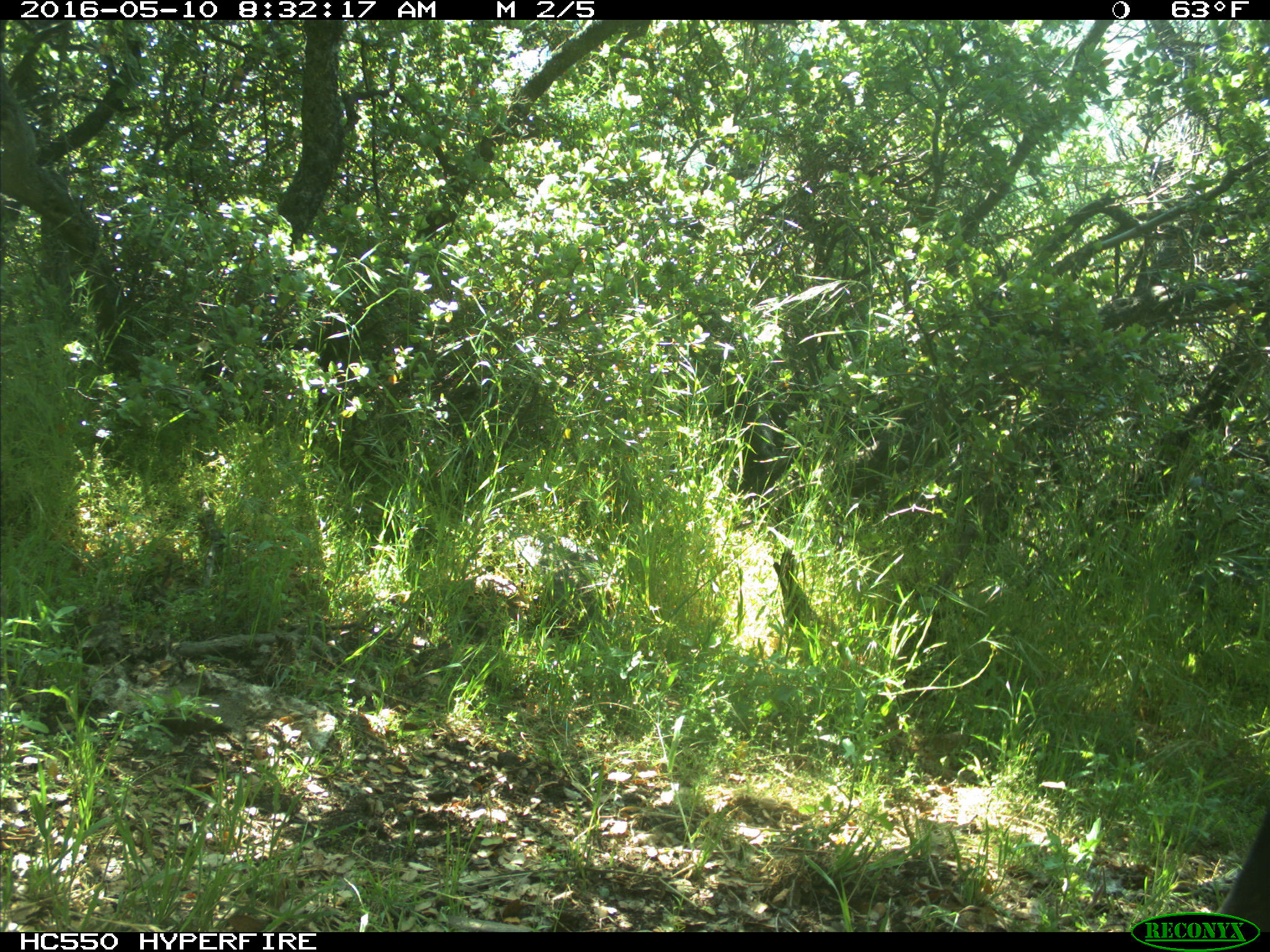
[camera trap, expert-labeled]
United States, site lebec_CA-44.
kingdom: Animalia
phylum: Chordata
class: Mammalia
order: Artiodactyla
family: Bovidae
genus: Bos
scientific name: Bos taurus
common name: domestic cow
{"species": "Bos taurus (domestic cow)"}